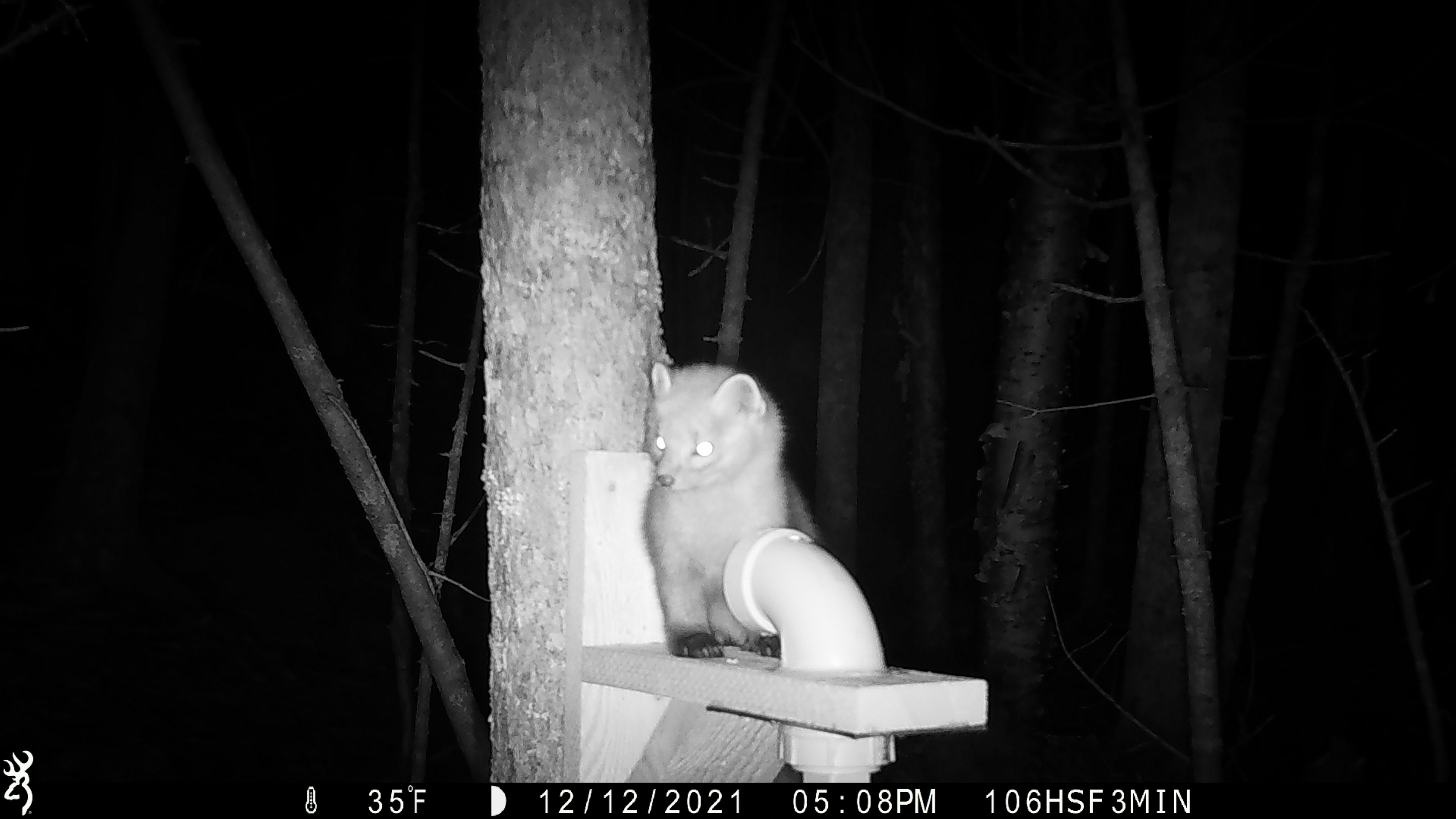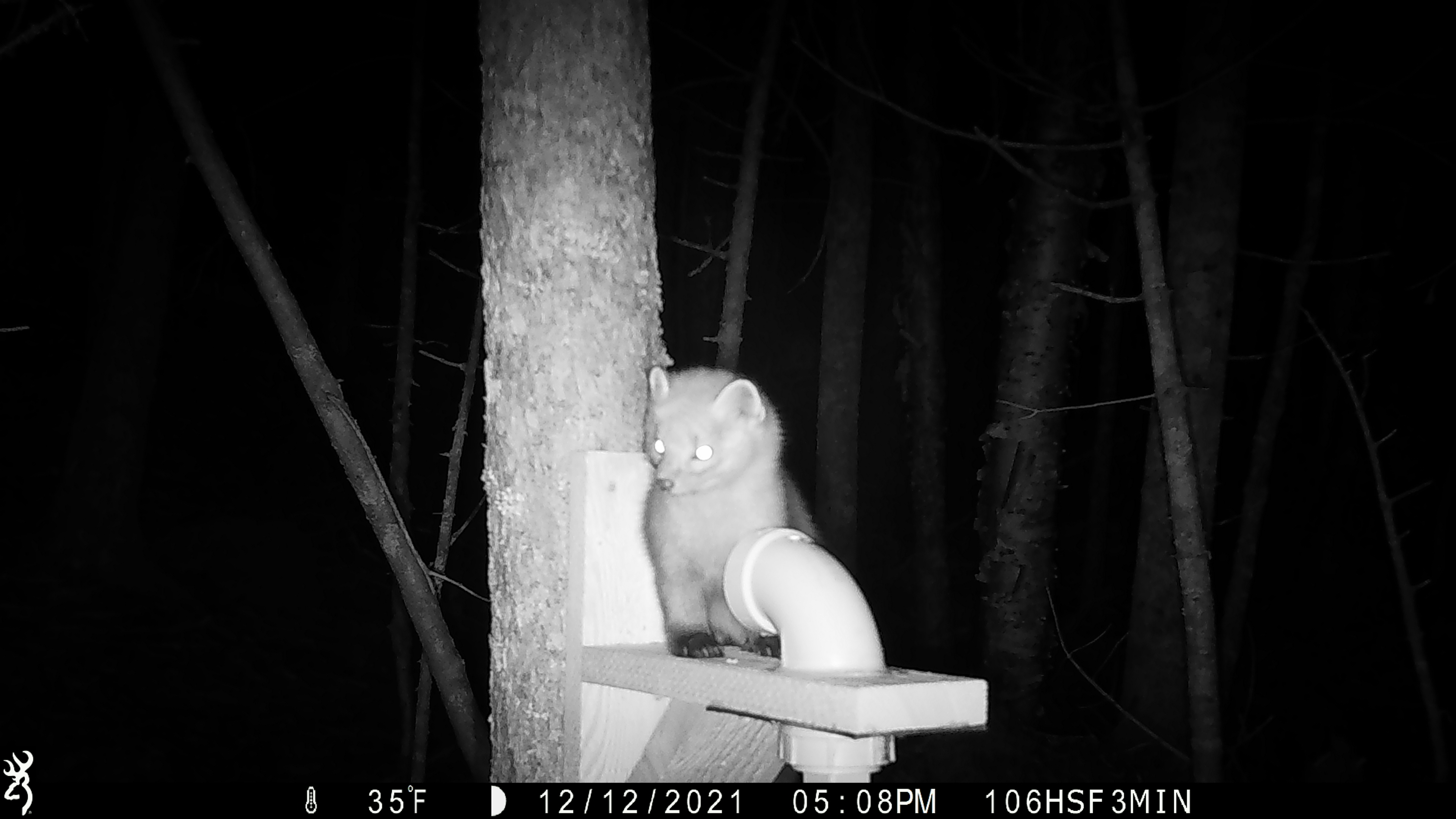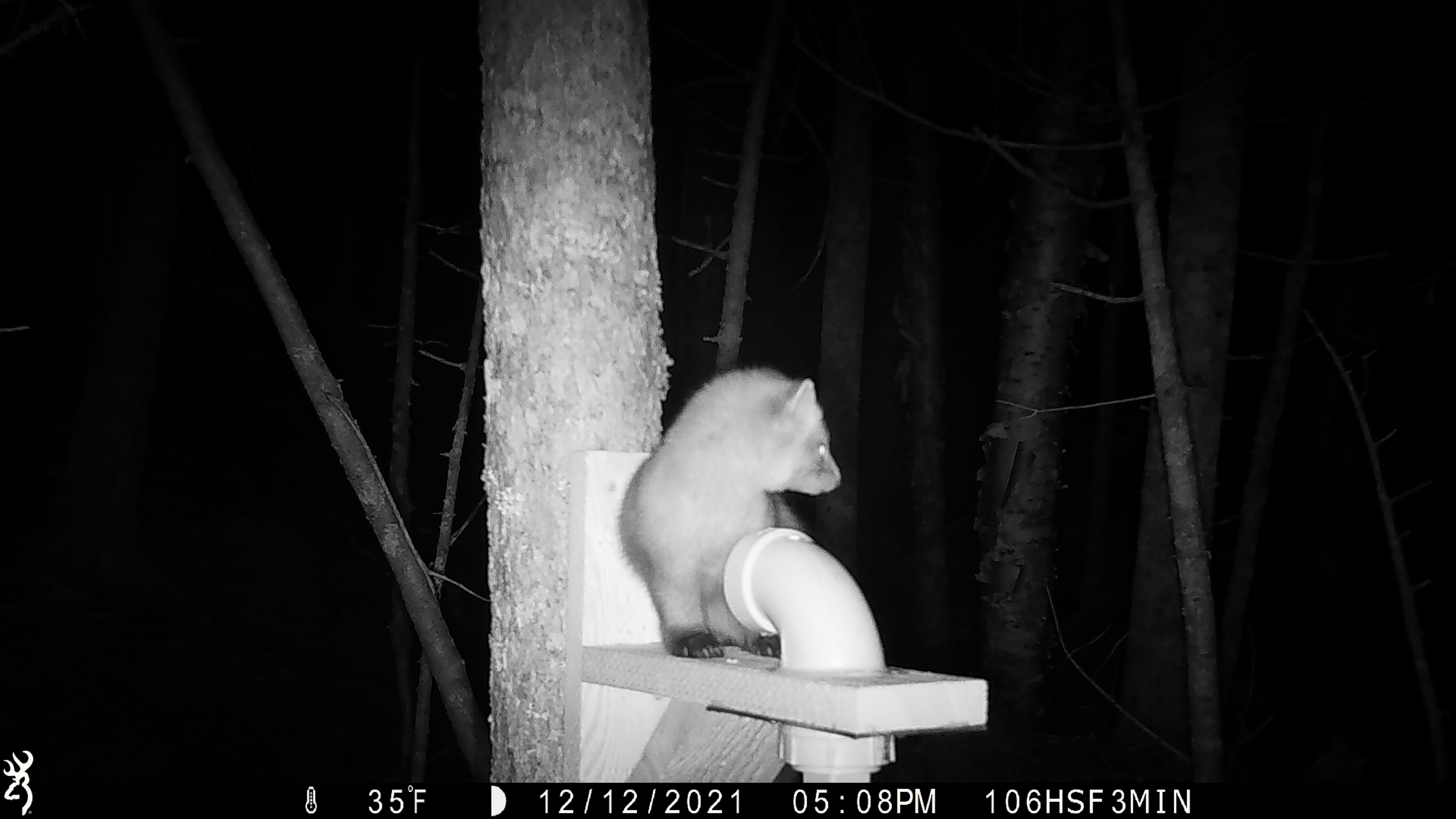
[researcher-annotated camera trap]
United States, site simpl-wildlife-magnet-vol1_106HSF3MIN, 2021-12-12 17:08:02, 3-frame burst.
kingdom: Animalia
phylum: Chordata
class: Mammalia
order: Carnivora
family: Mustelidae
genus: Martes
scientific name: Martes americana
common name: american marten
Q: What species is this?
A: American marten (Martes americana).